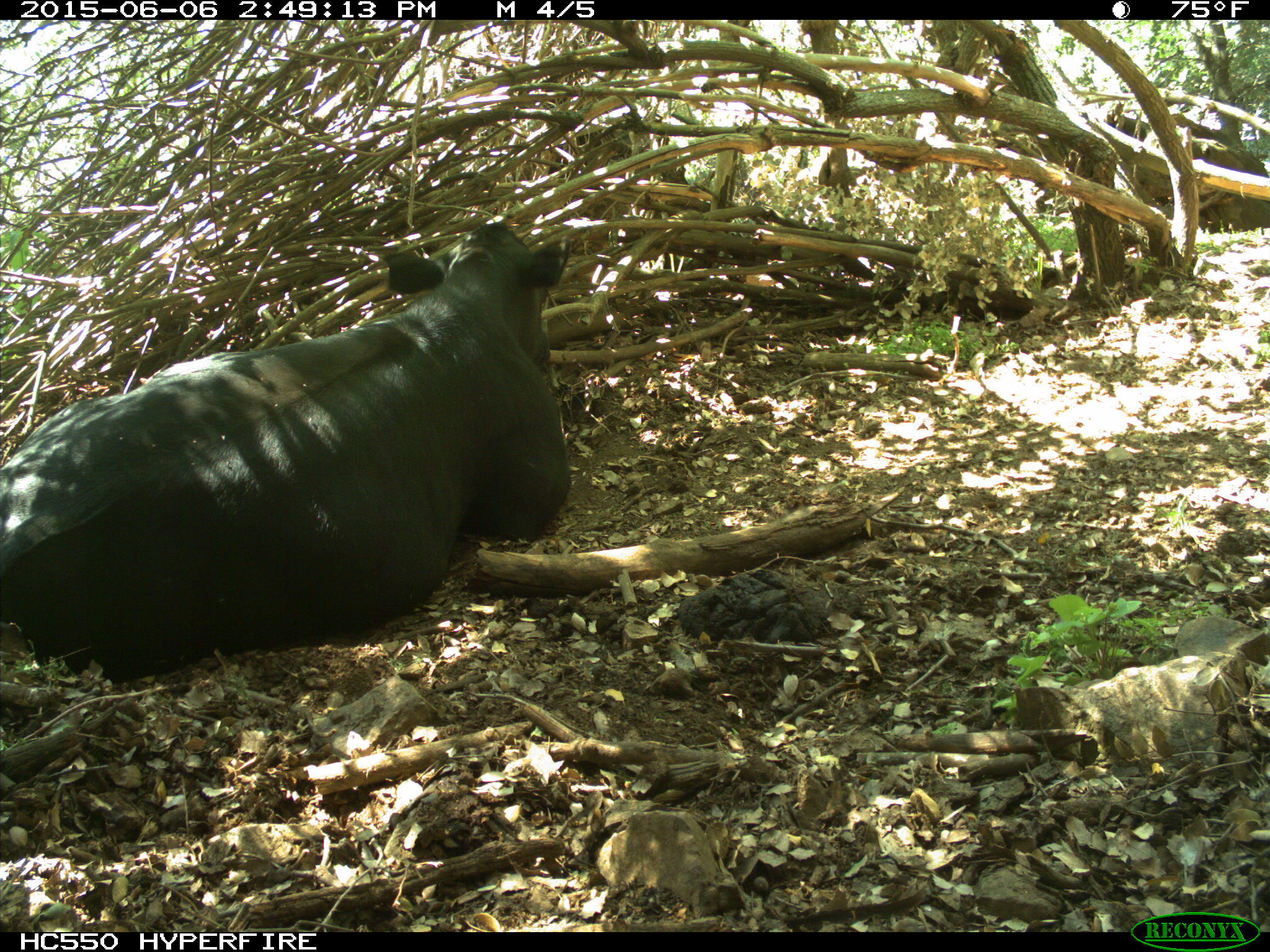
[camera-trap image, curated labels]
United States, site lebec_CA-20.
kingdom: Animalia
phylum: Chordata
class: Mammalia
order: Artiodactyla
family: Bovidae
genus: Bos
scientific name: Bos taurus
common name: domestic cow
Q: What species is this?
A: Bos taurus (domestic cow).